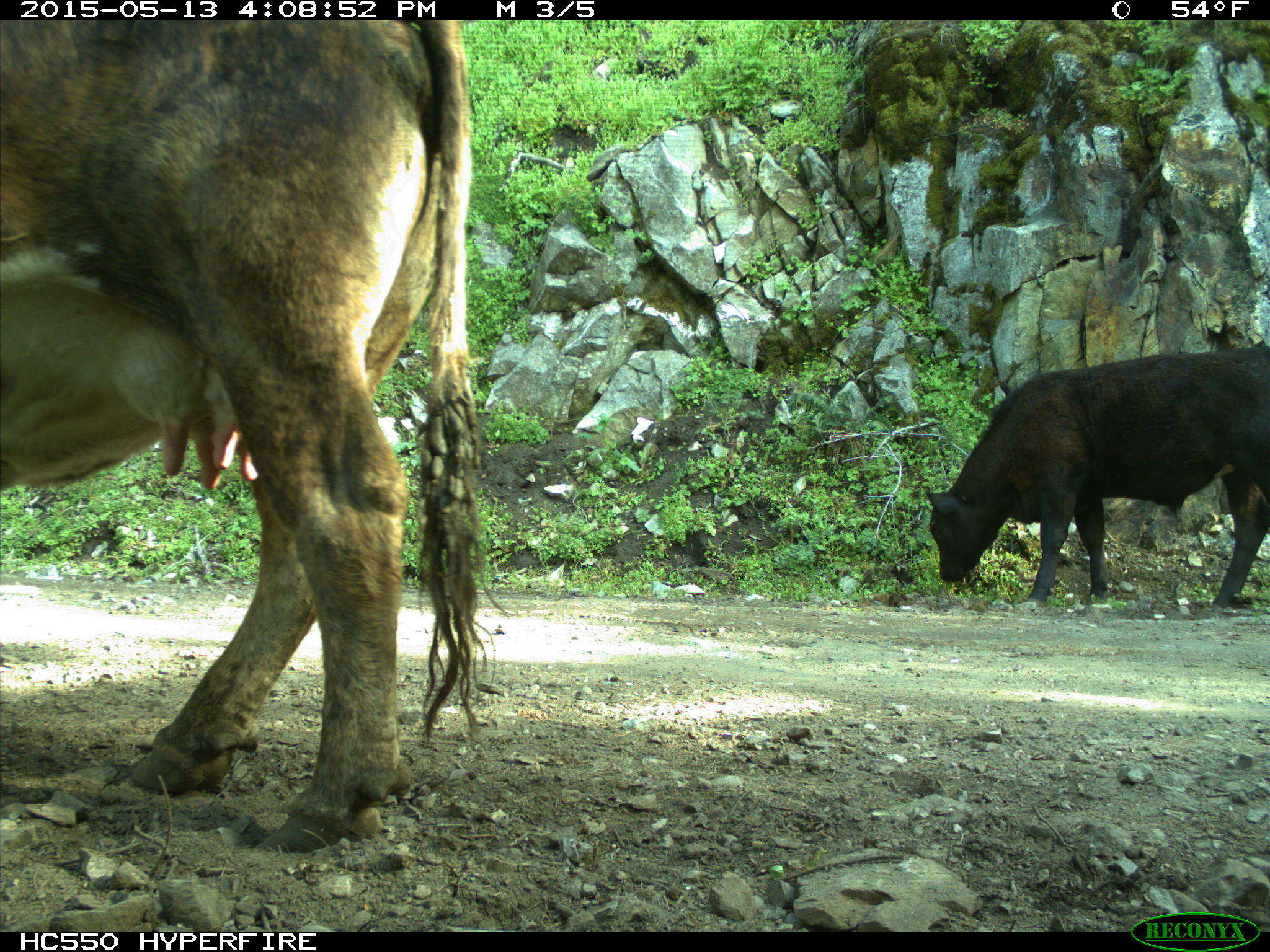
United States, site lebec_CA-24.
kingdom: Animalia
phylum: Chordata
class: Mammalia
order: Artiodactyla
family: Bovidae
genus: Bos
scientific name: Bos taurus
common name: domestic cow